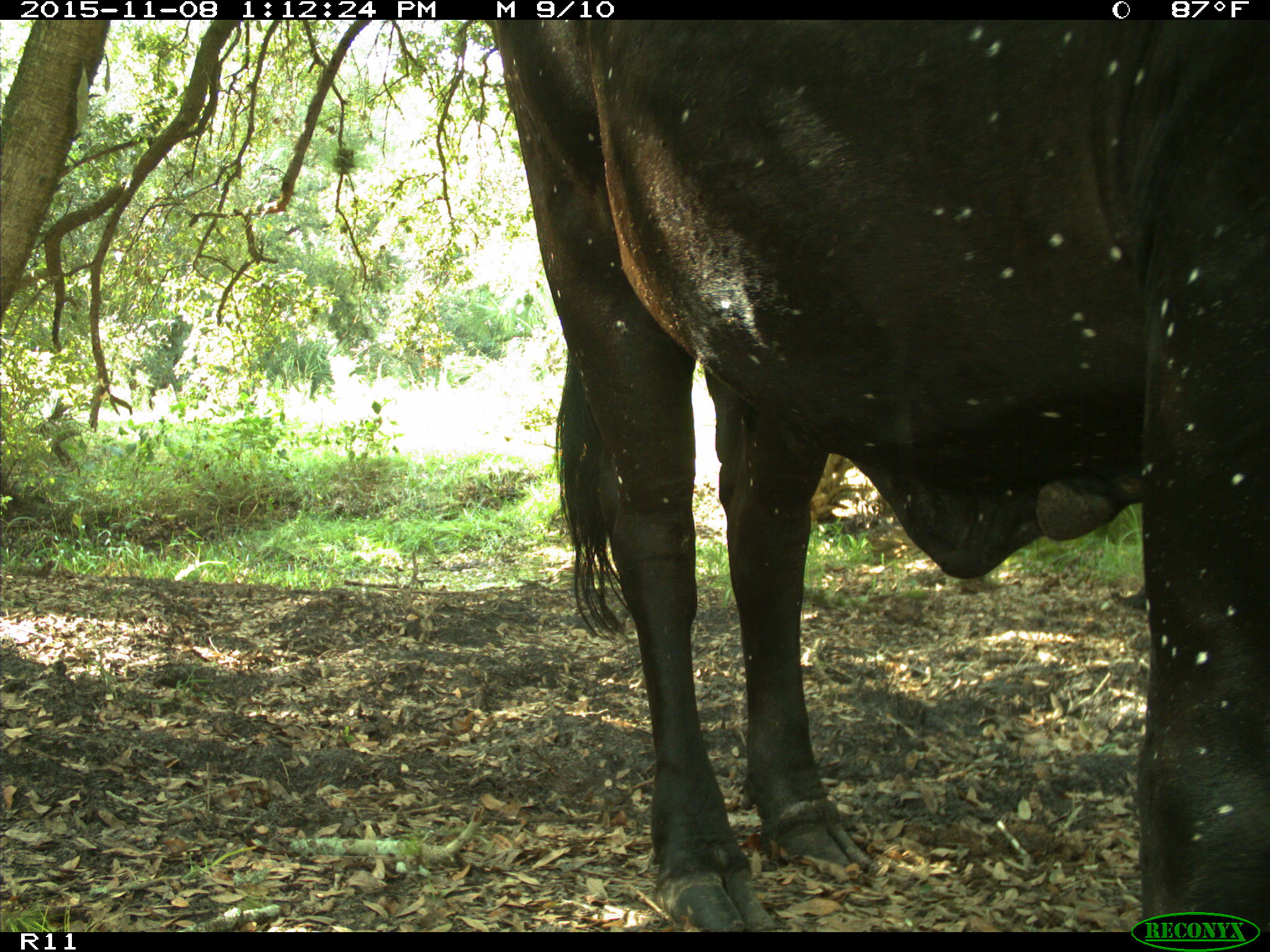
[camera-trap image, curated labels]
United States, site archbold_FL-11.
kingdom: Animalia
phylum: Chordata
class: Mammalia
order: Artiodactyla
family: Bovidae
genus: Bos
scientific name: Bos taurus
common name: domestic cow